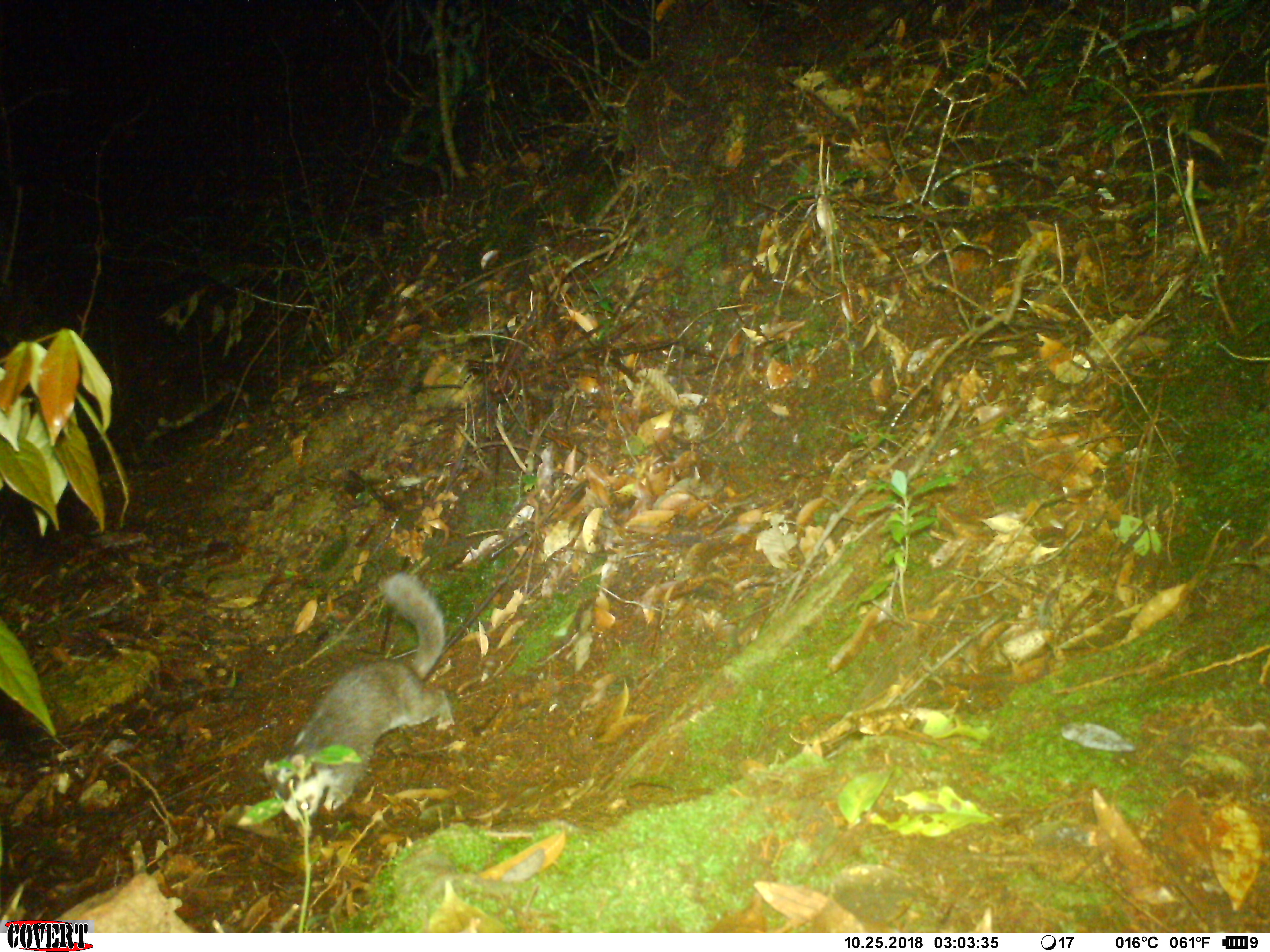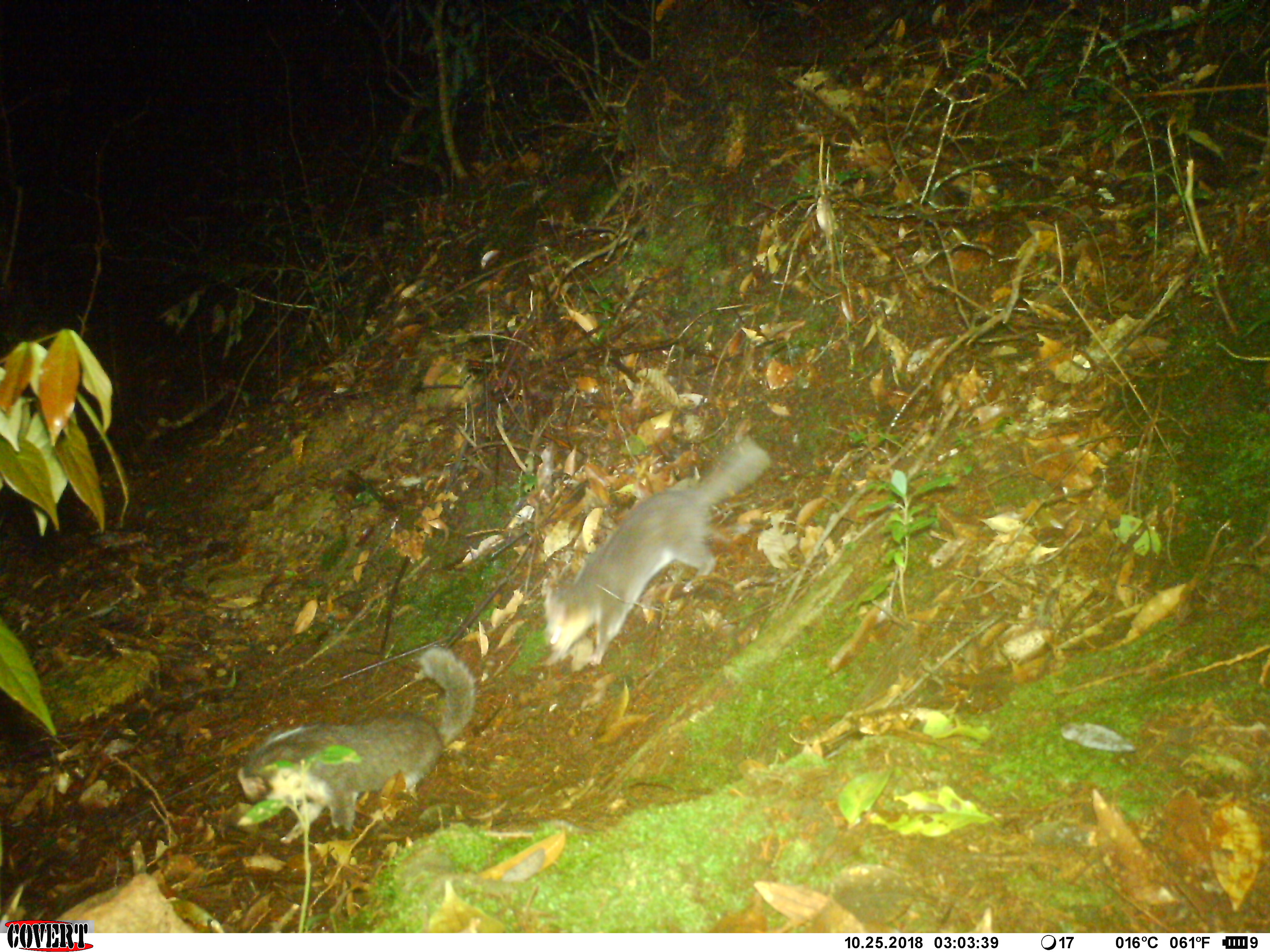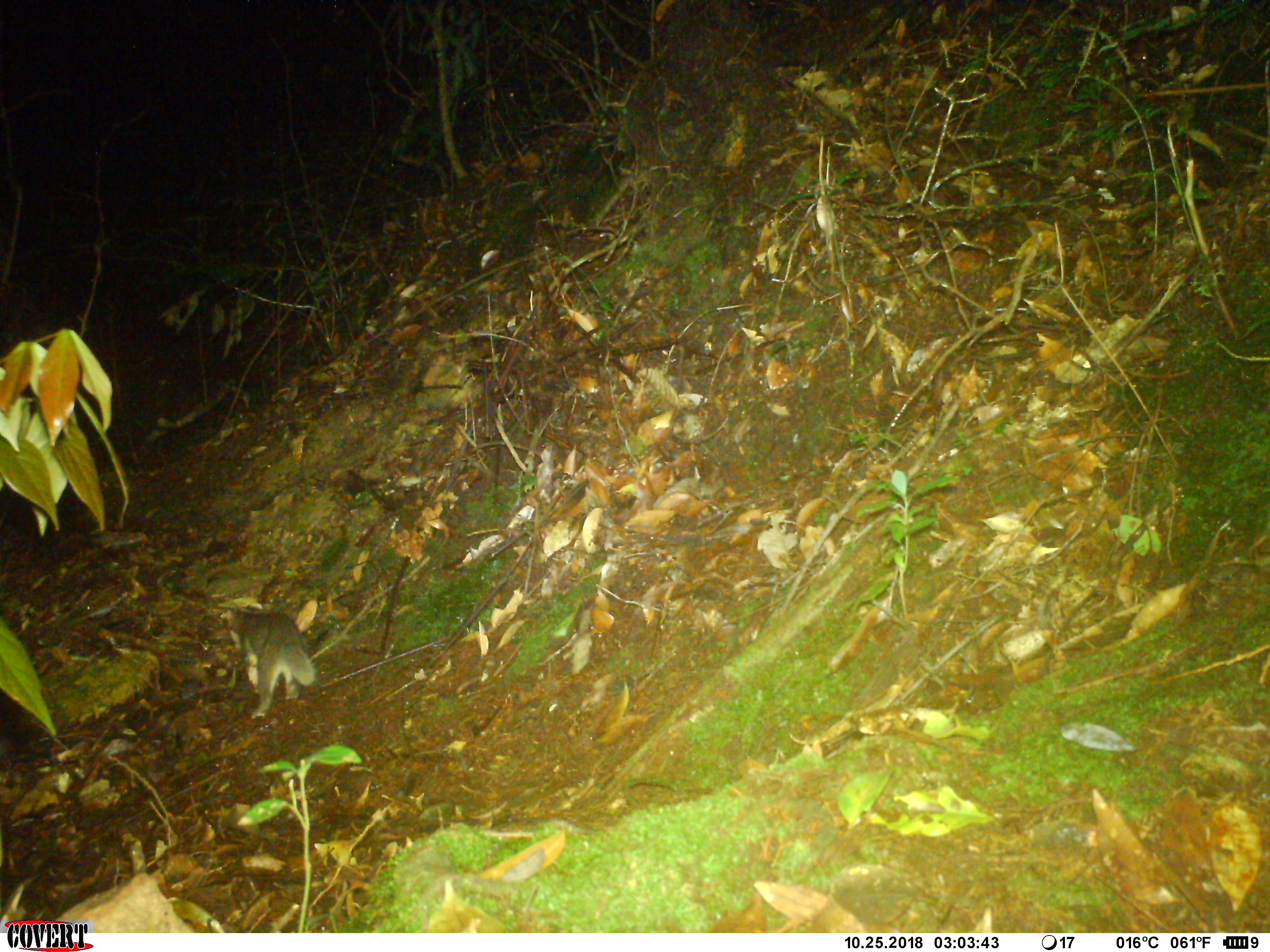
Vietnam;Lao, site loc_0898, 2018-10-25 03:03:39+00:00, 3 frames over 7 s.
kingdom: Animalia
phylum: Chordata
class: Mammalia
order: Carnivora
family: Mustelidae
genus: Melogale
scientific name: Melogale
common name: ferret badger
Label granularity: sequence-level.